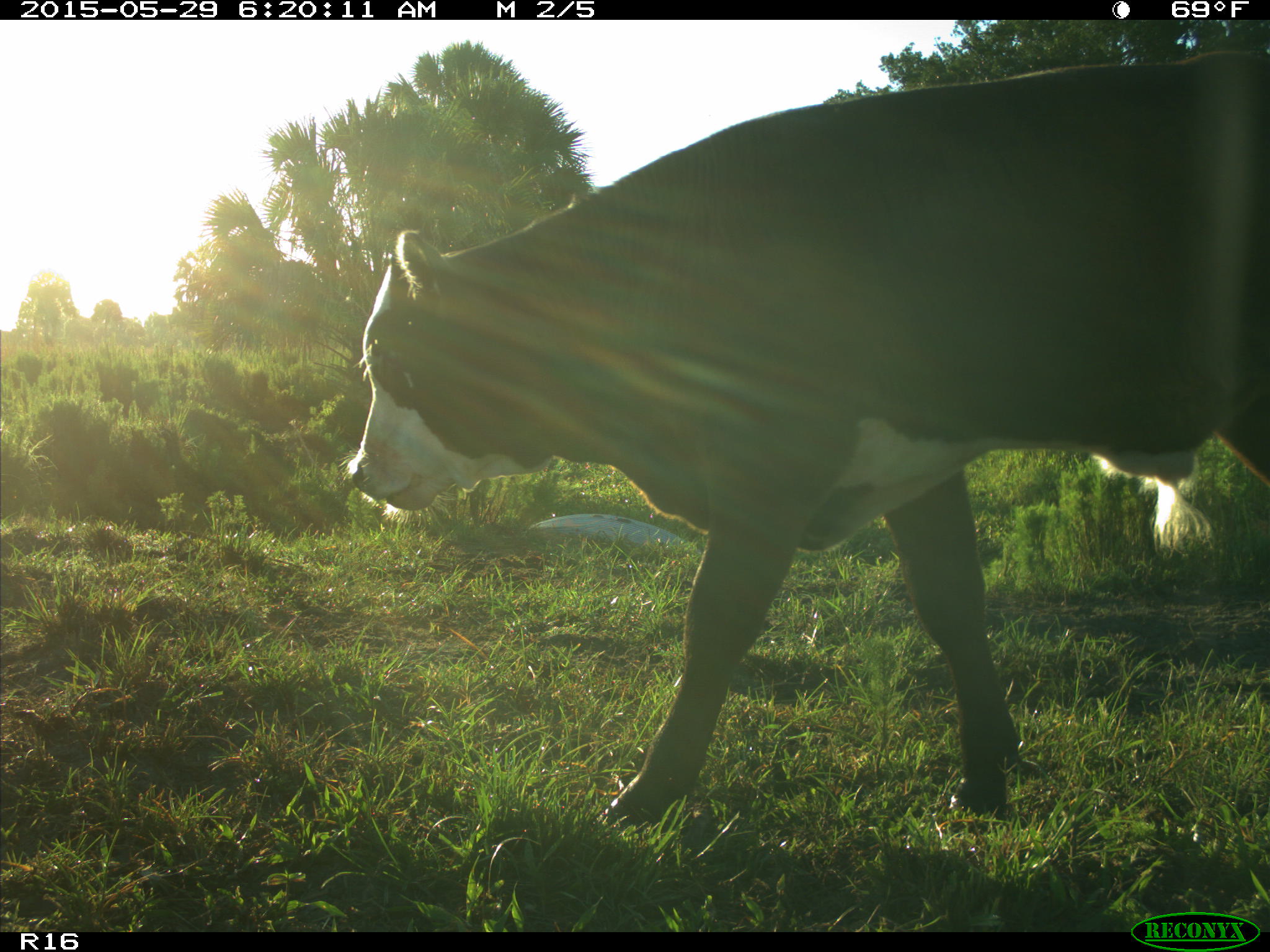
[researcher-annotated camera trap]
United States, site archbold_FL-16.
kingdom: Animalia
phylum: Chordata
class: Mammalia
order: Artiodactyla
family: Bovidae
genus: Bos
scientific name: Bos taurus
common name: domestic cow